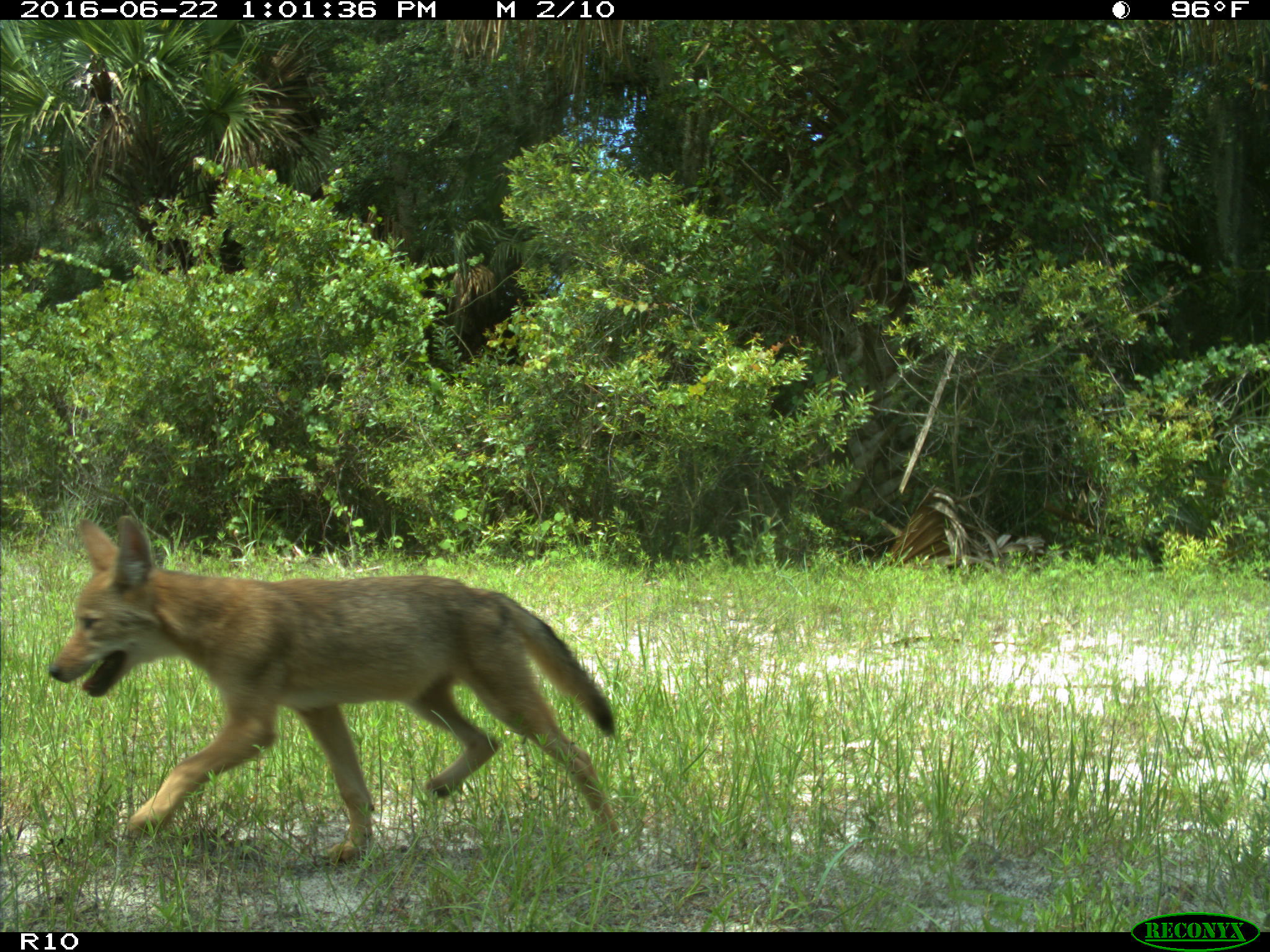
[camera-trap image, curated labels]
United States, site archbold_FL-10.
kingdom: Animalia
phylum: Chordata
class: Mammalia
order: Carnivora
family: Canidae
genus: Canis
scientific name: Canis latrans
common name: coyote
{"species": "Canis latrans (coyote)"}